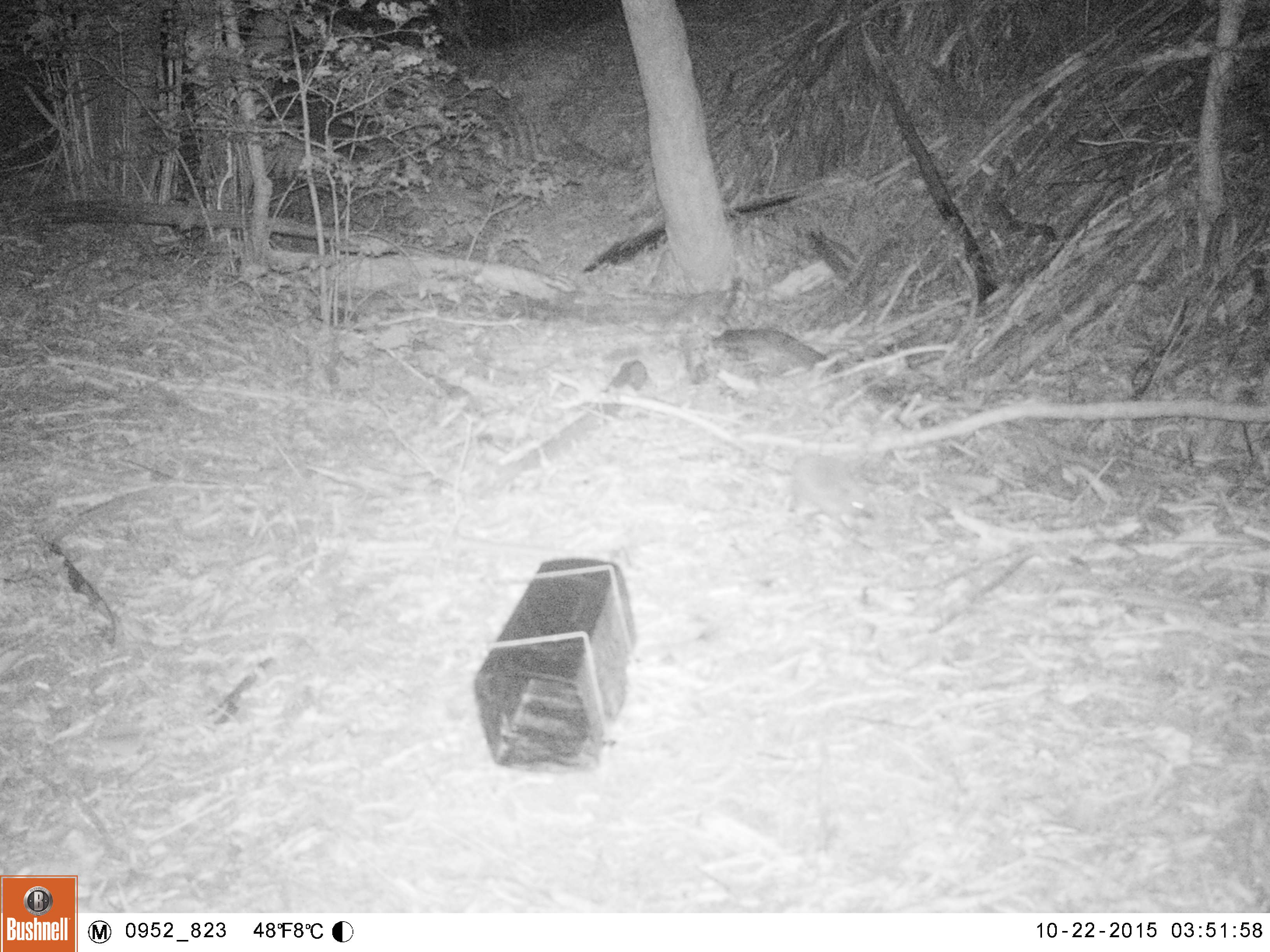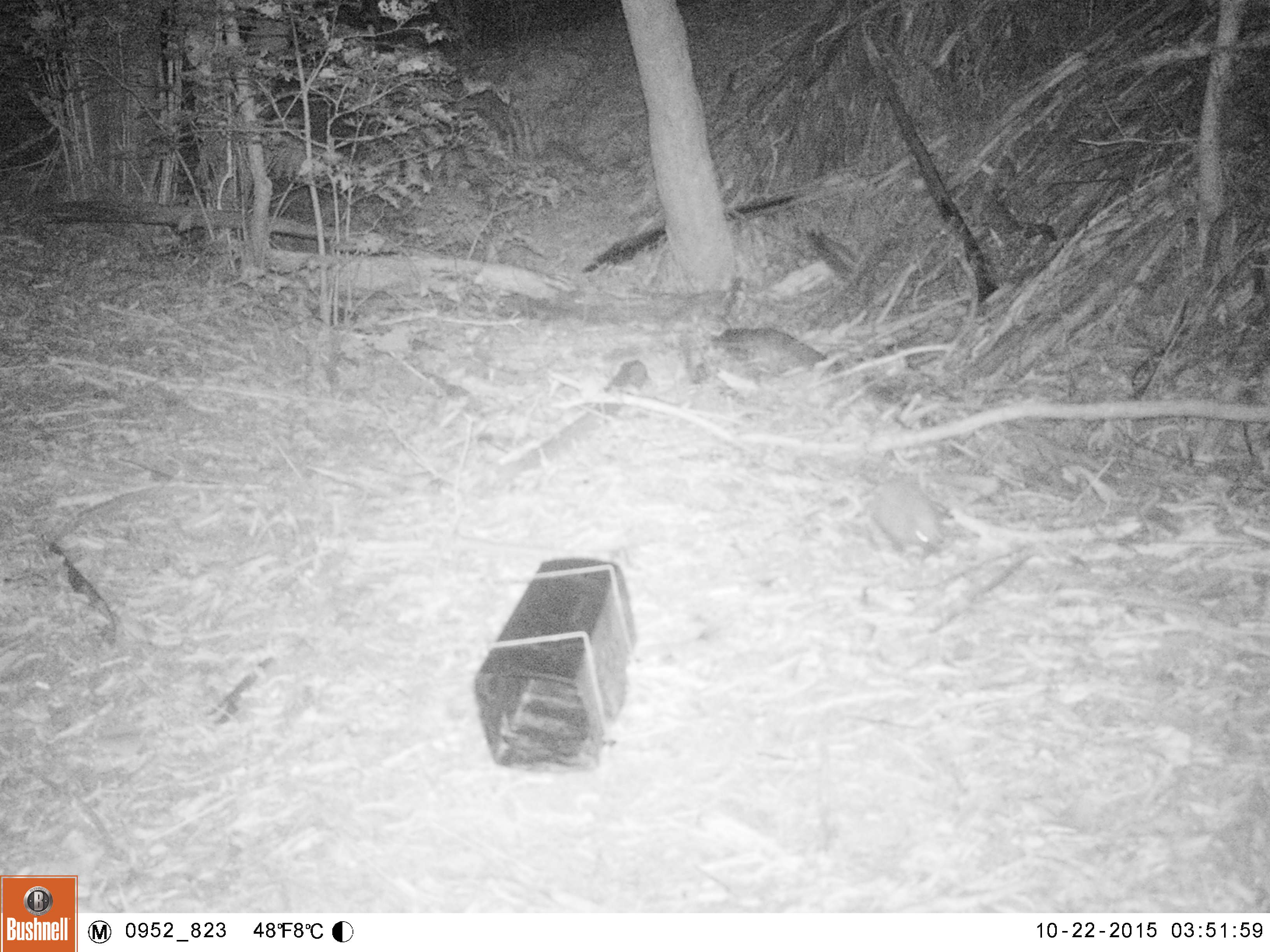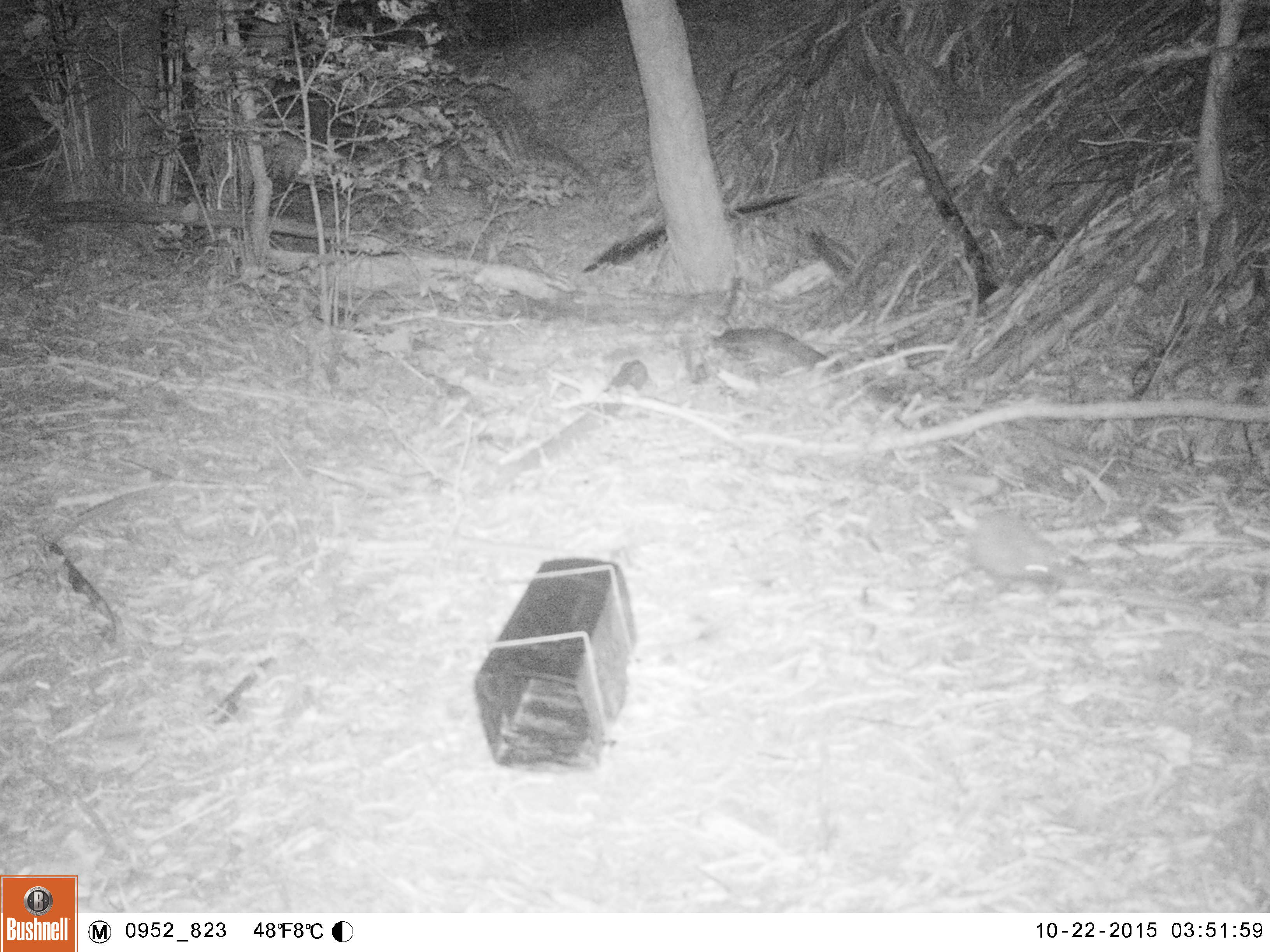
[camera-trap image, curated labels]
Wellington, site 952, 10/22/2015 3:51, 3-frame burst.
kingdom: Animalia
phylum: Chordata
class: Mammalia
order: Eulipotyphla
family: Erinaceidae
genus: Erinaceus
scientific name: Erinaceus europaeus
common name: hedgehog